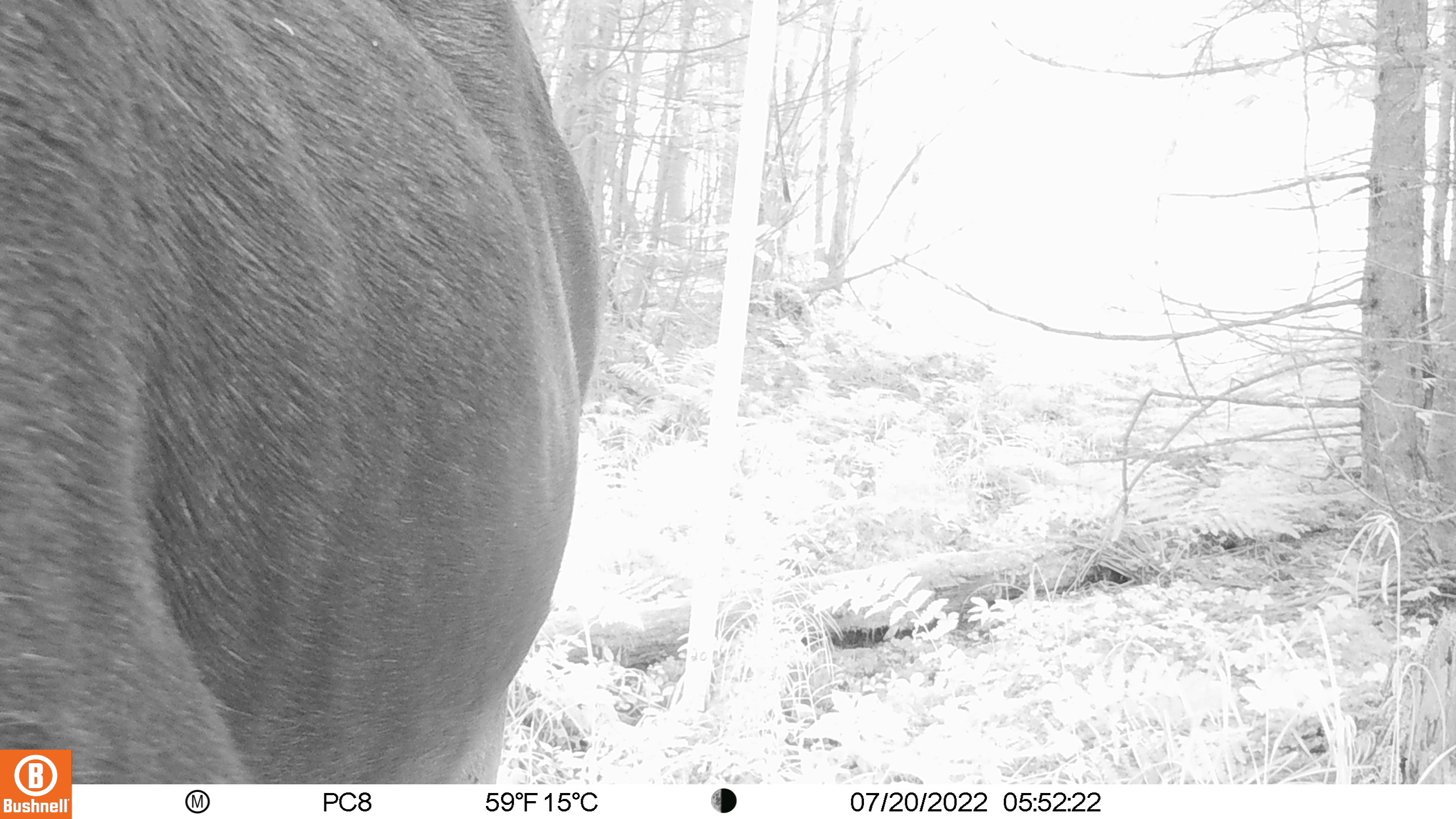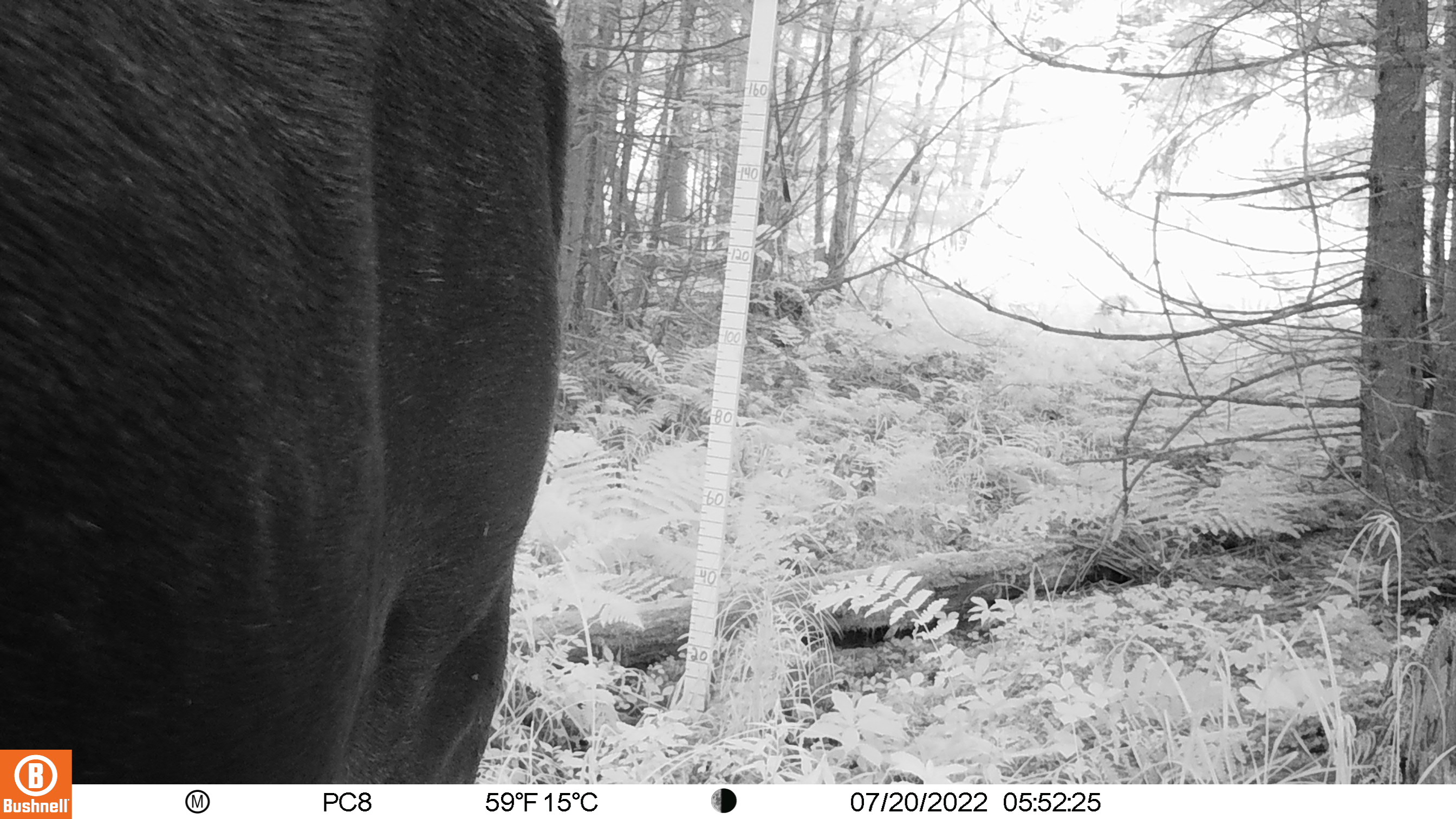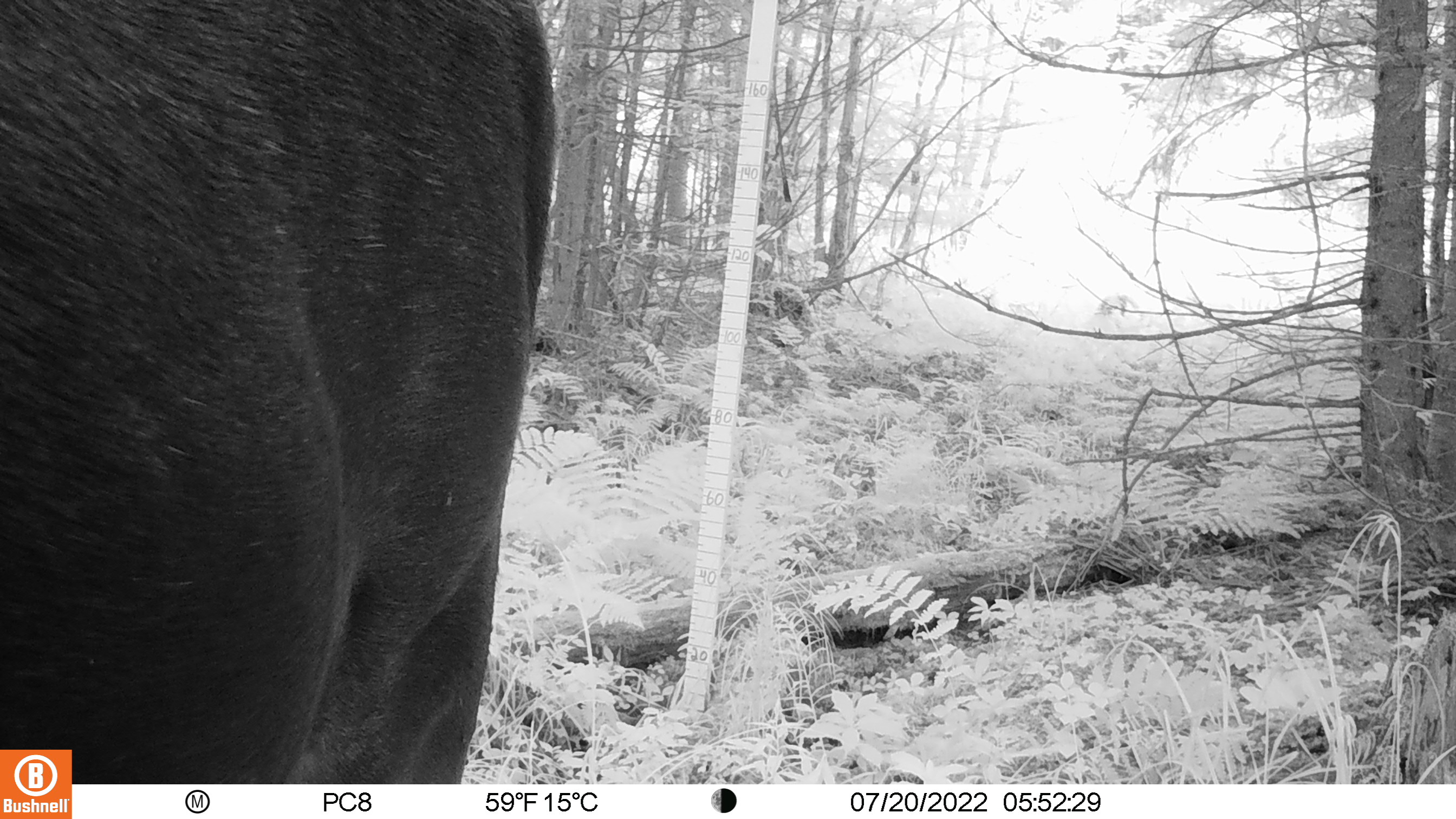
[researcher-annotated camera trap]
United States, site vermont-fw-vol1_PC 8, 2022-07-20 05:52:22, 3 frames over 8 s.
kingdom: Animalia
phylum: Chordata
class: Mammalia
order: Artiodactyla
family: Cervidae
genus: Alces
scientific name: Alces alces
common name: moose